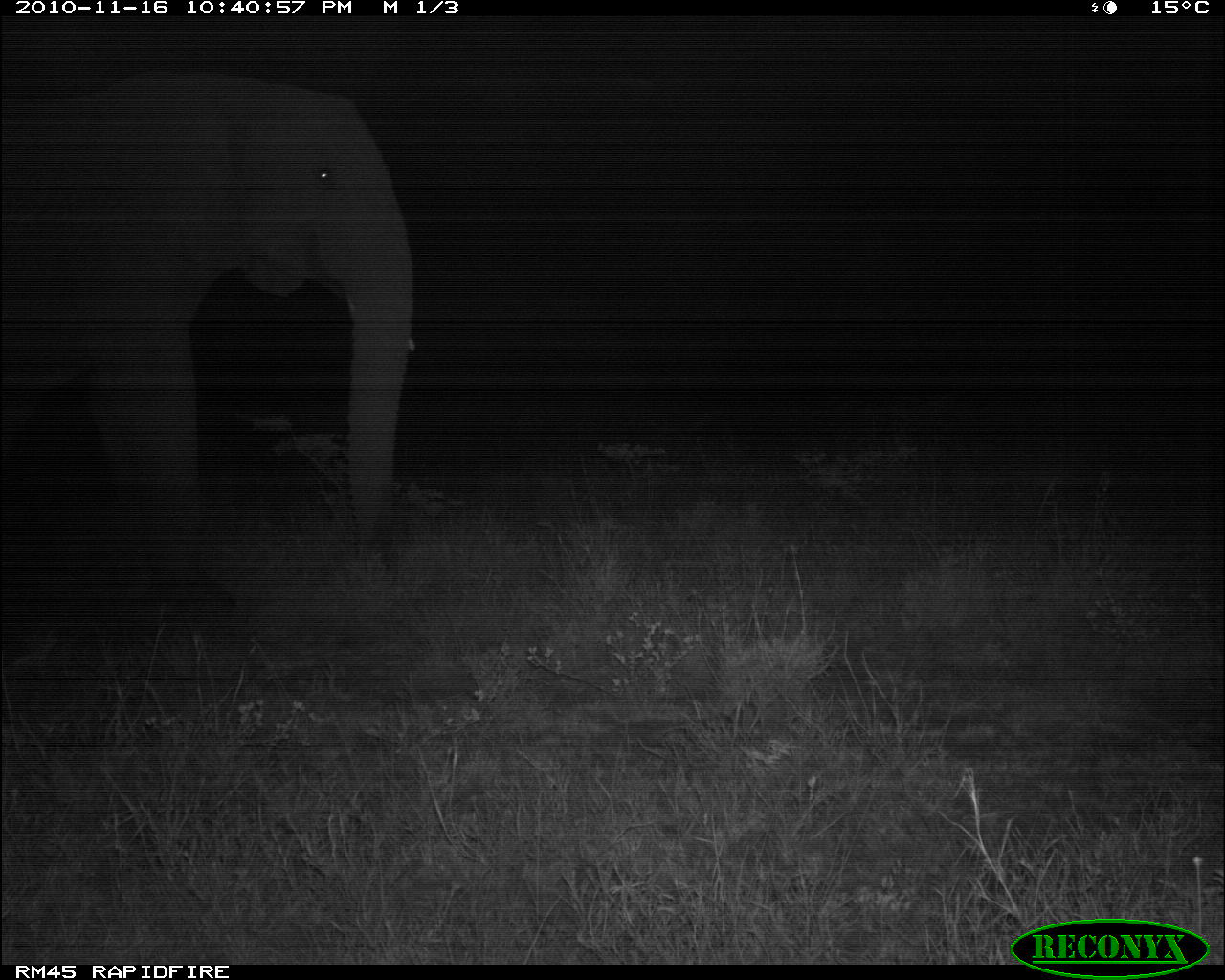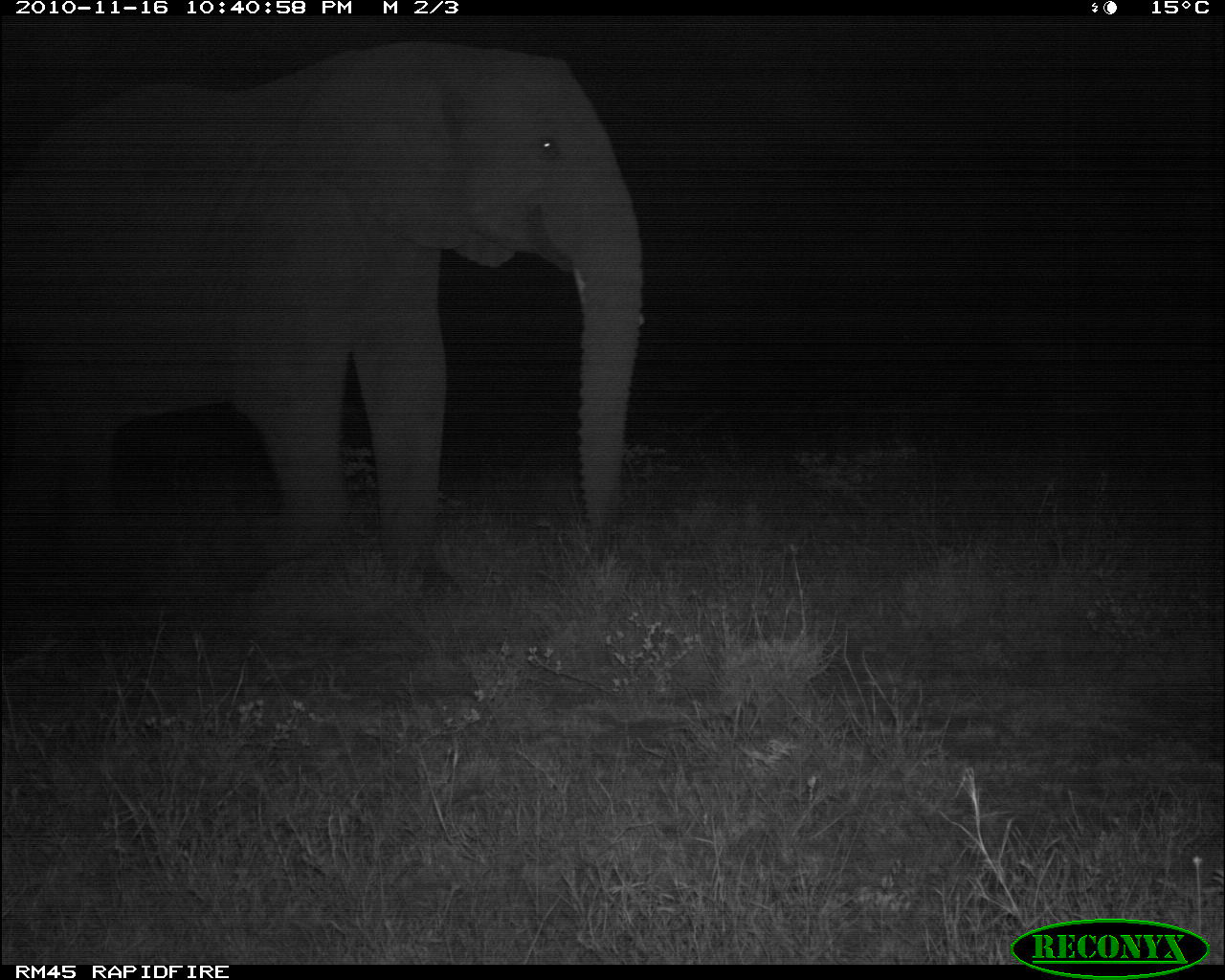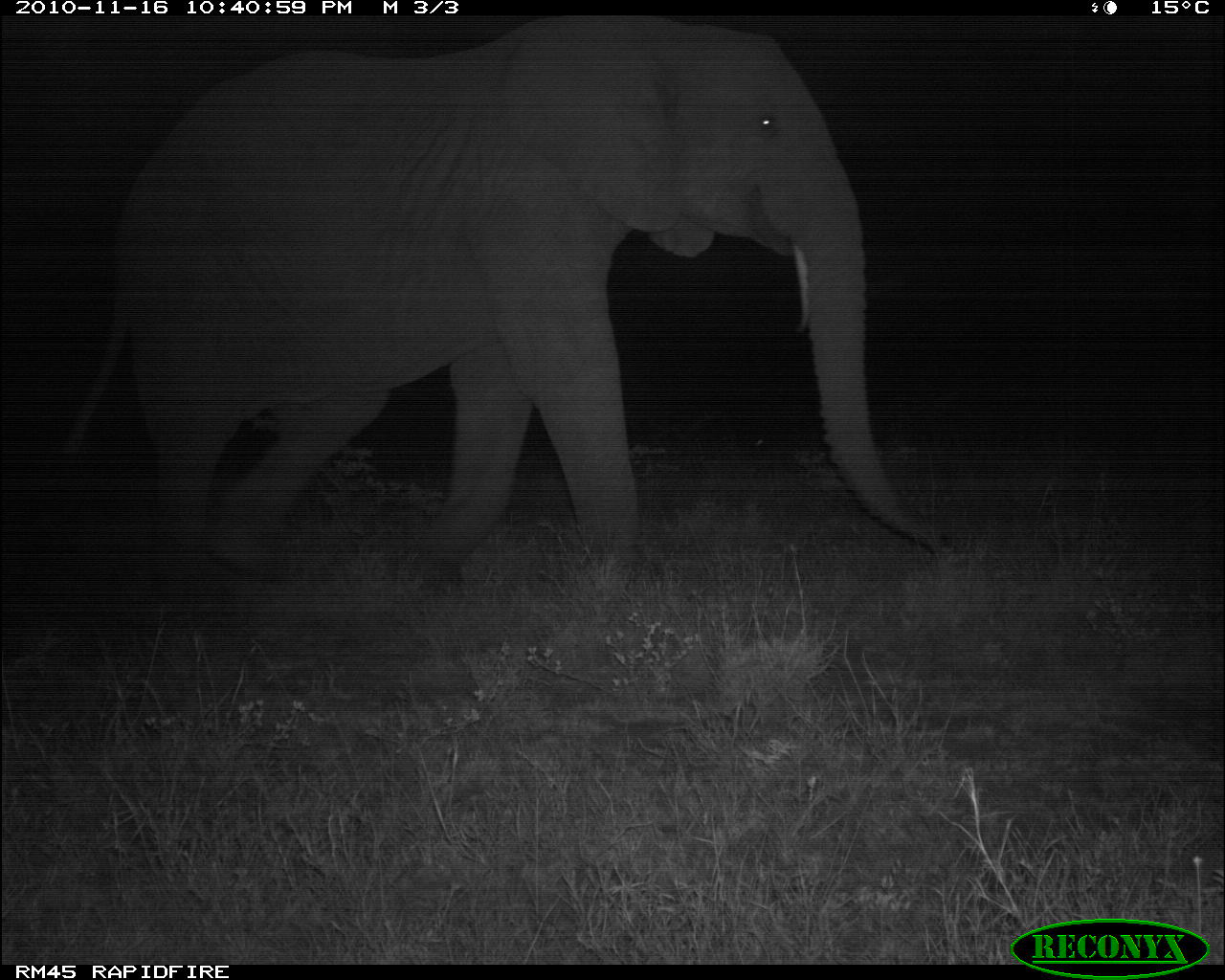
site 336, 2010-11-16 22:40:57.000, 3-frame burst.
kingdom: Animalia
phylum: Chordata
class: Mammalia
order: Proboscidea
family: Elephantidae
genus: Loxodonta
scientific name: Loxodonta africana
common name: african bush elephant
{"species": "Loxodonta africana (african bush elephant)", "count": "1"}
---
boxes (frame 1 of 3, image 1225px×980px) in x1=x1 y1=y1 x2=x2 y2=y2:
loxodonta africana: x1=0 y1=70 x2=414 y2=549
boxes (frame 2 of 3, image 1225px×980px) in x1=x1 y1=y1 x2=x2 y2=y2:
loxodonta africana: x1=7 y1=37 x2=644 y2=609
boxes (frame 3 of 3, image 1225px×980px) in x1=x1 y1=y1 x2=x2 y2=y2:
loxodonta africana: x1=49 y1=18 x2=951 y2=634